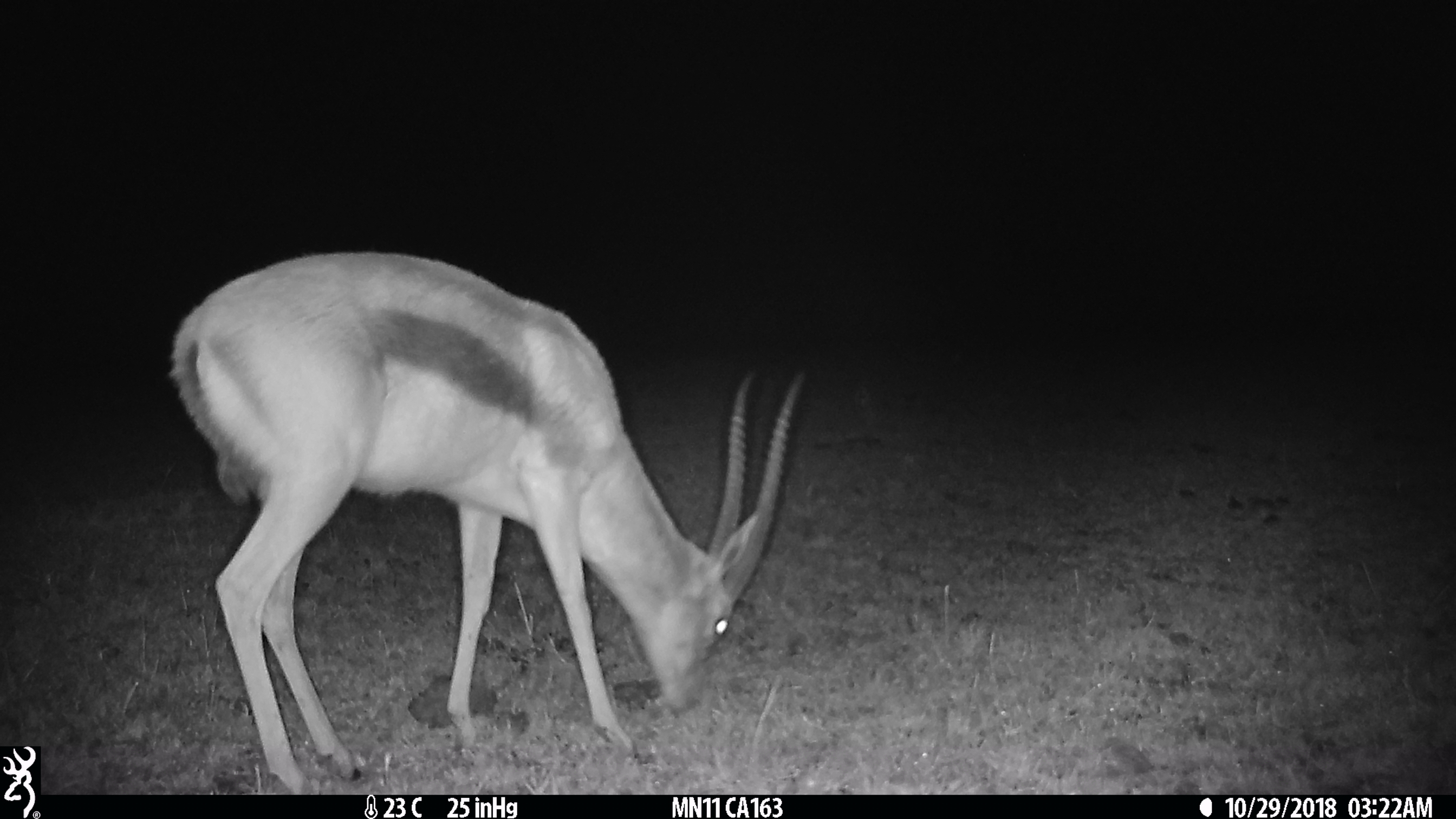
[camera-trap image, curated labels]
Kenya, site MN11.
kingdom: Animalia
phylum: Chordata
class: Mammalia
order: Artiodactyla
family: Bovidae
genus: Eudorcas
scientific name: Eudorcas thomsonii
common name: thomon's gazelle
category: gazelle thomsons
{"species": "gazelle thomsons (thomon's gazelle) (Eudorcas thomsonii)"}